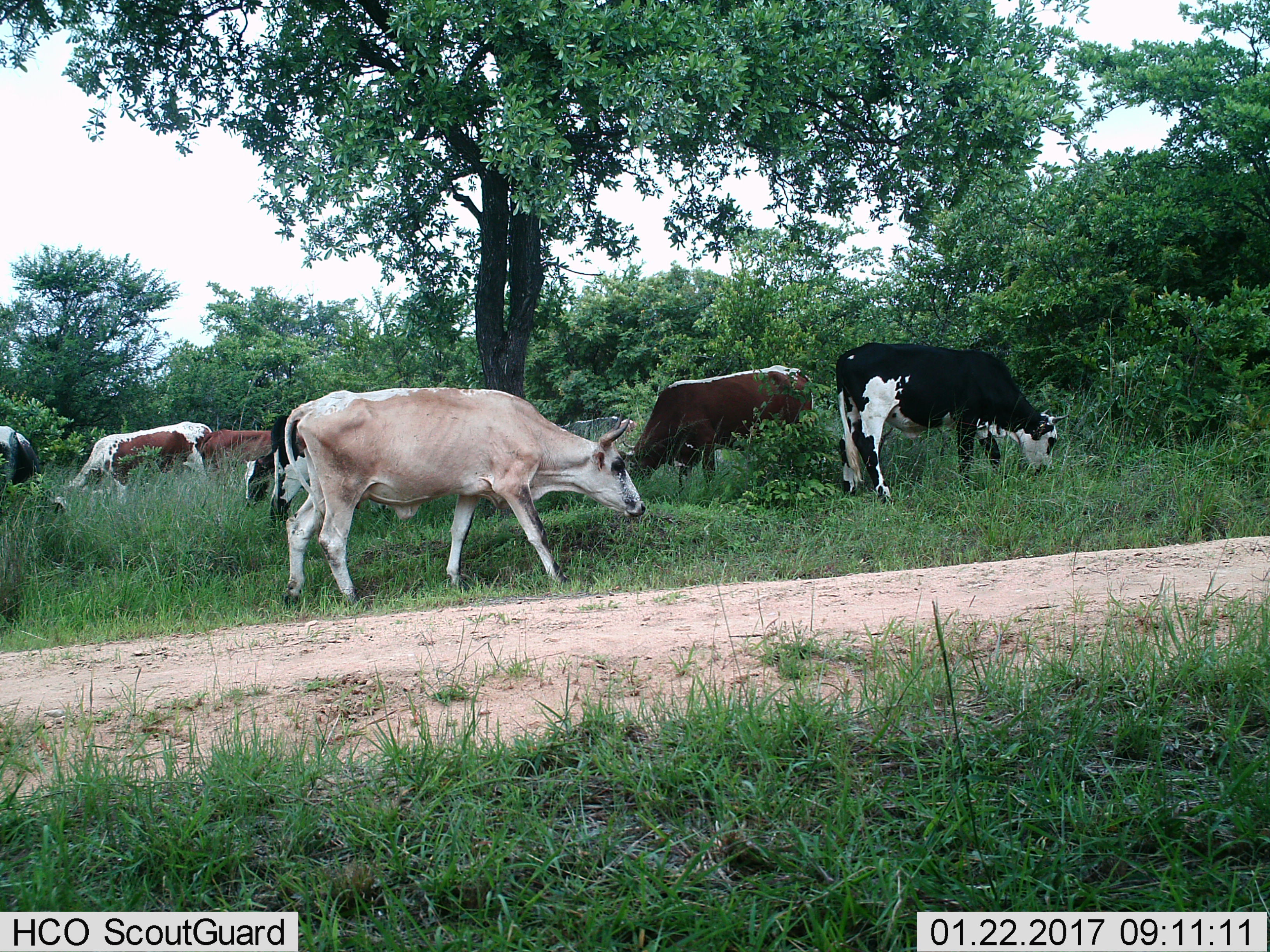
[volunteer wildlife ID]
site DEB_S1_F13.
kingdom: Animalia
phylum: Chordata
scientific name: Vertebrata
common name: domestic animal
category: domesticanimal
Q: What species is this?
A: Domesticanimal (domestic animal) (Vertebrata).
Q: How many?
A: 8.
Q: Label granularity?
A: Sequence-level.